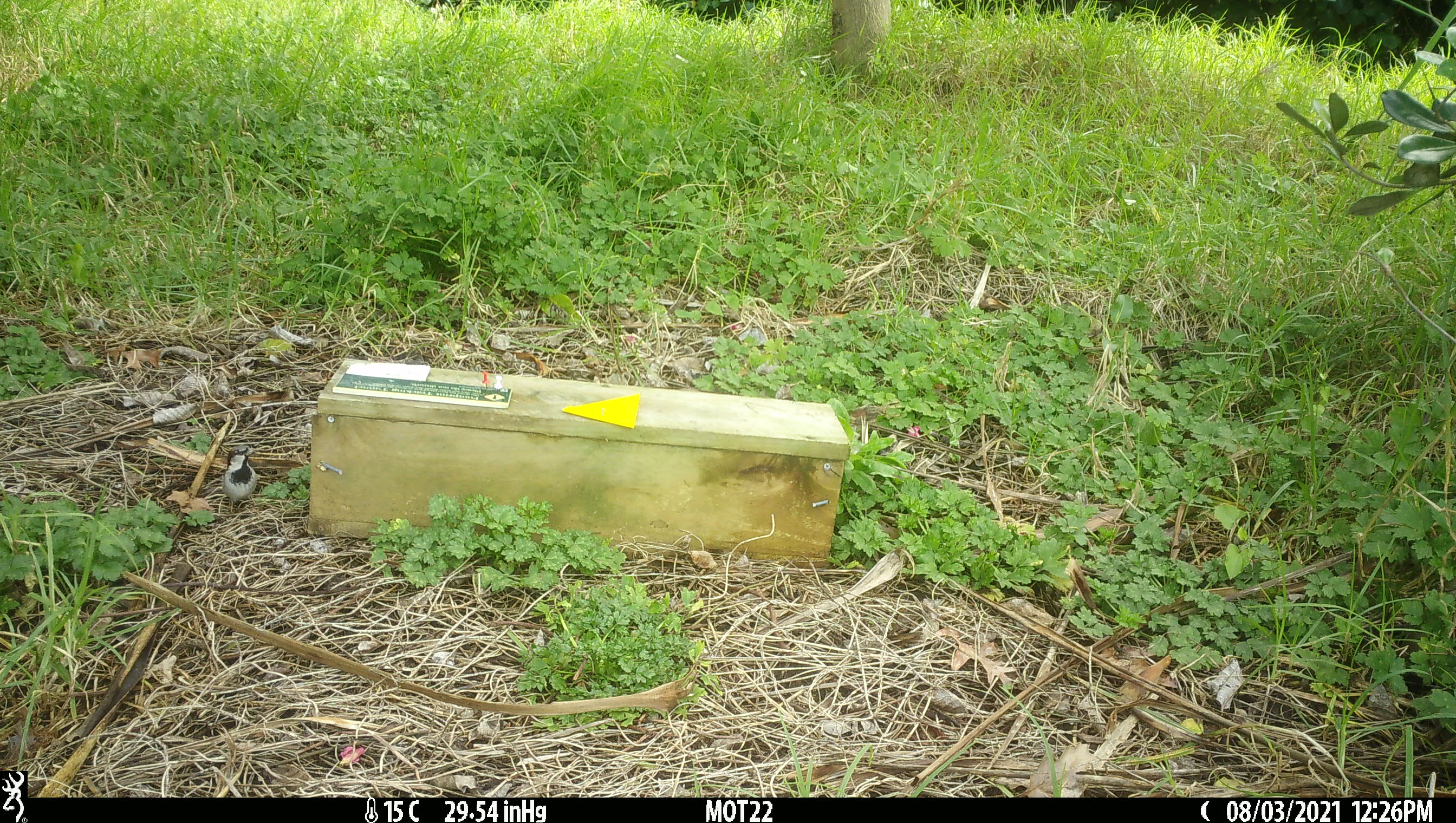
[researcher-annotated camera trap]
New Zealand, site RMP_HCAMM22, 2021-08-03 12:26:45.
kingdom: Animalia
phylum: Chordata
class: Aves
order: Passeriformes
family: Passeridae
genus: Passer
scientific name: Passer domesticus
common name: house sparrow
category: sparrow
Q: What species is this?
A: Sparrow (house sparrow) (Passer domesticus).